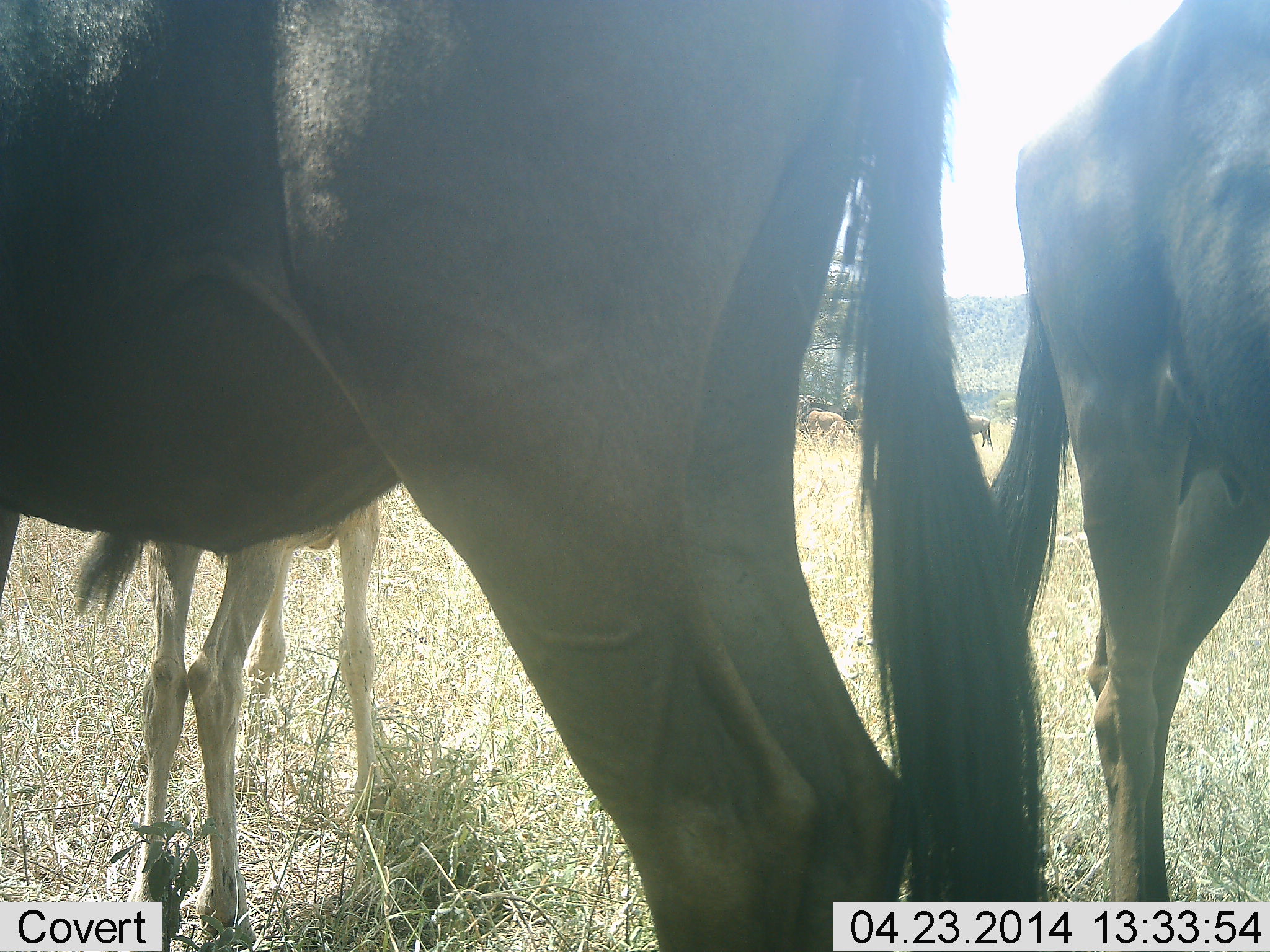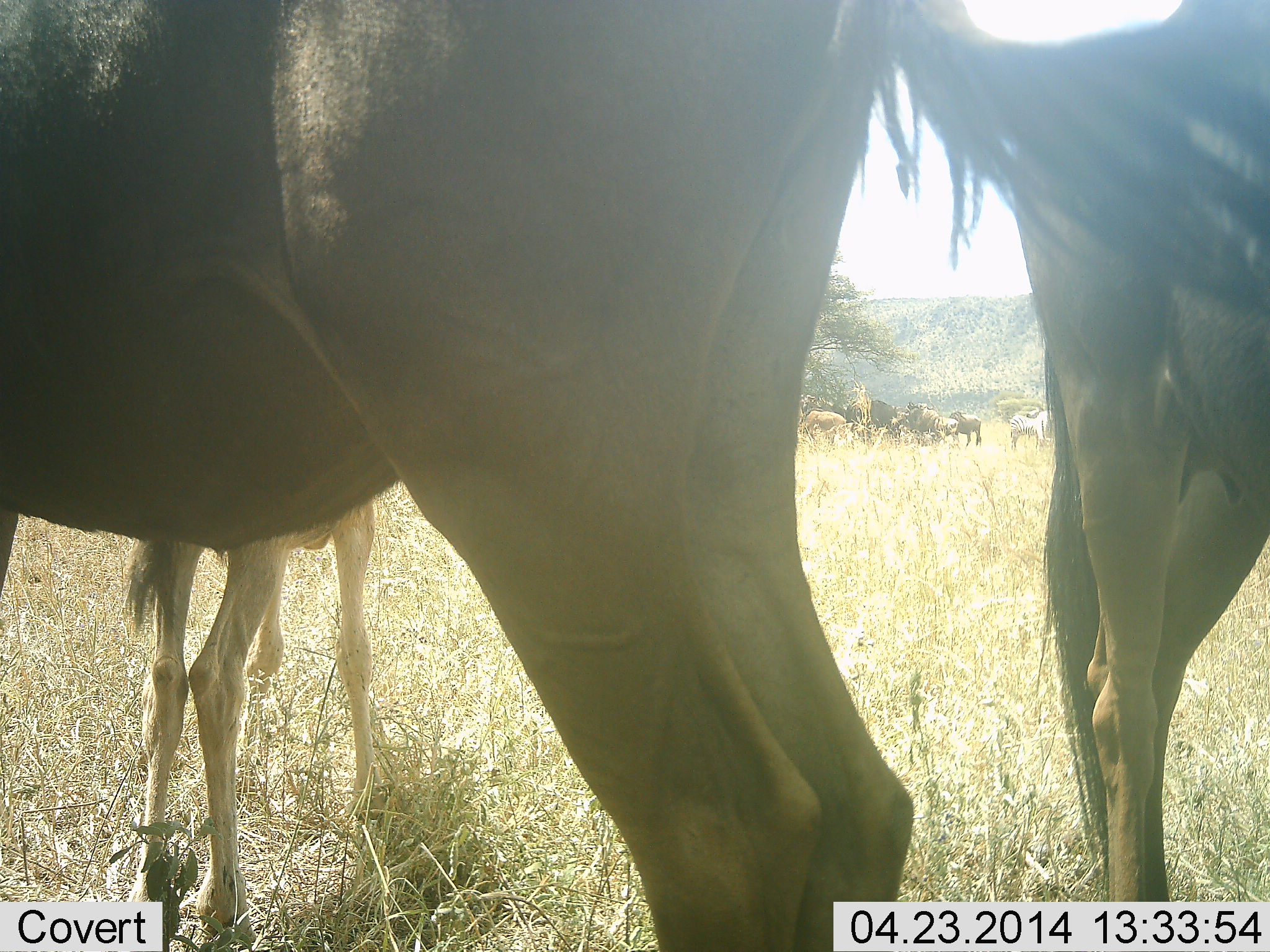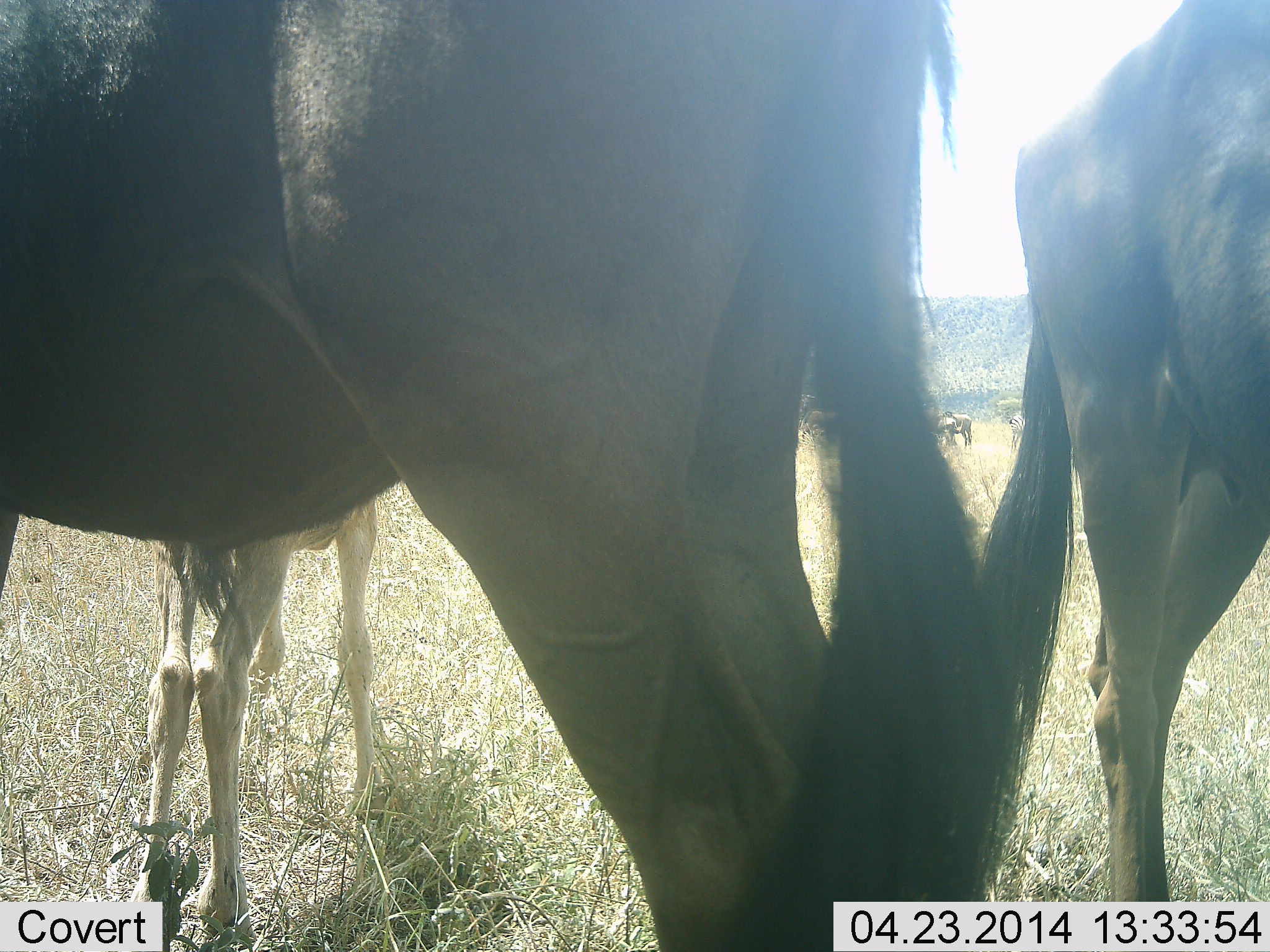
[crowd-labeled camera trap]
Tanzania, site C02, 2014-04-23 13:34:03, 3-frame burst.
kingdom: Animalia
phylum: Chordata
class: Mammalia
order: Artiodactyla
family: Bovidae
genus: Connochaetes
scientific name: Connochaetes taurinus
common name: blue wildebeest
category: wildebeest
Wildebeest (blue wildebeest) (Connochaetes taurinus), count 7. Behavior (volunteer vote fractions): standing 100%, resting 6%, moving 0%, interacting 0%. Young present (vote fraction): 76%. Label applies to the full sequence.